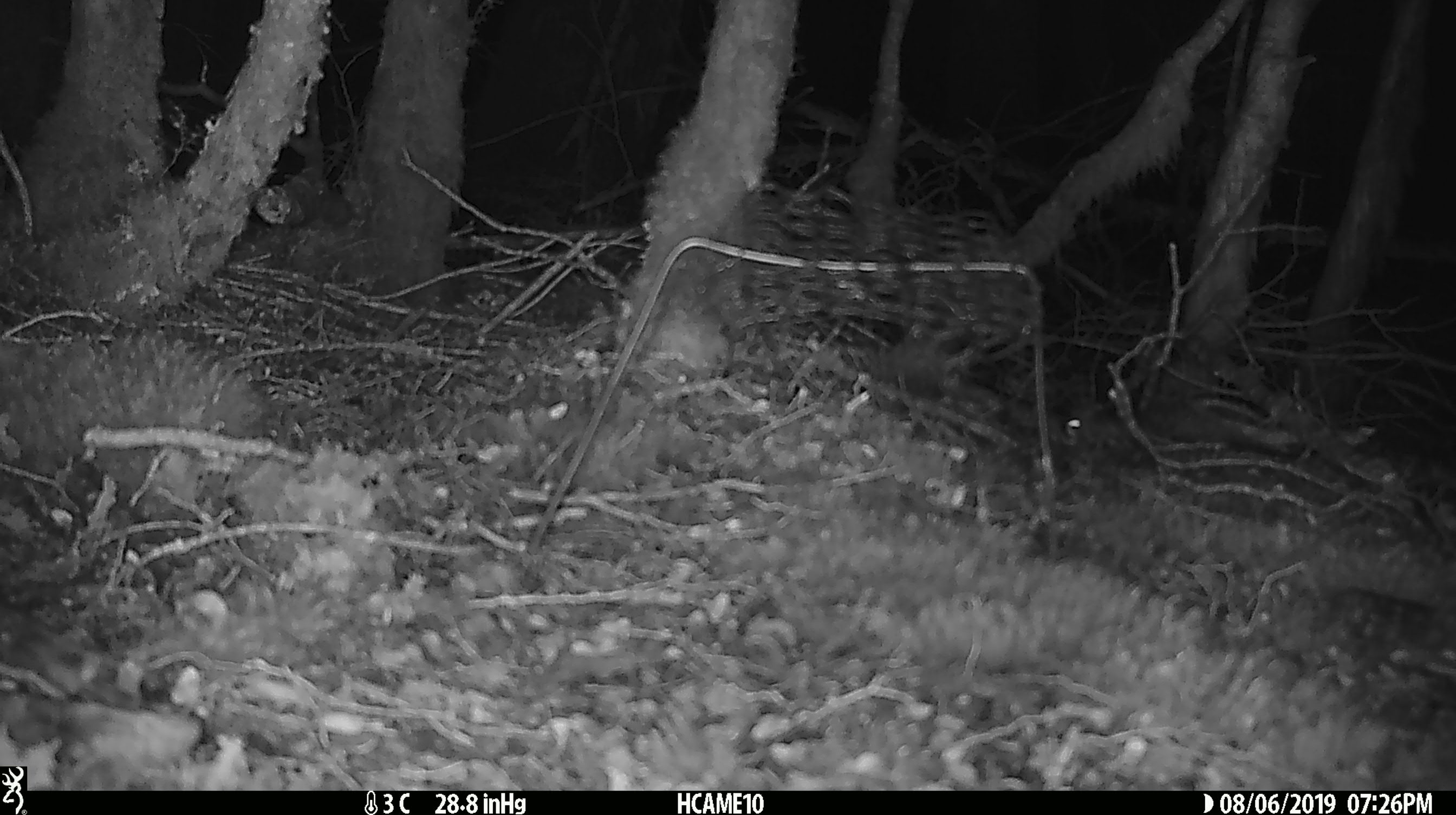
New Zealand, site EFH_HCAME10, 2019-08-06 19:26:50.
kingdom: Animalia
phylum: Chordata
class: Mammalia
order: Rodentia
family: Muridae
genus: Mus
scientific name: Mus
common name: mouse